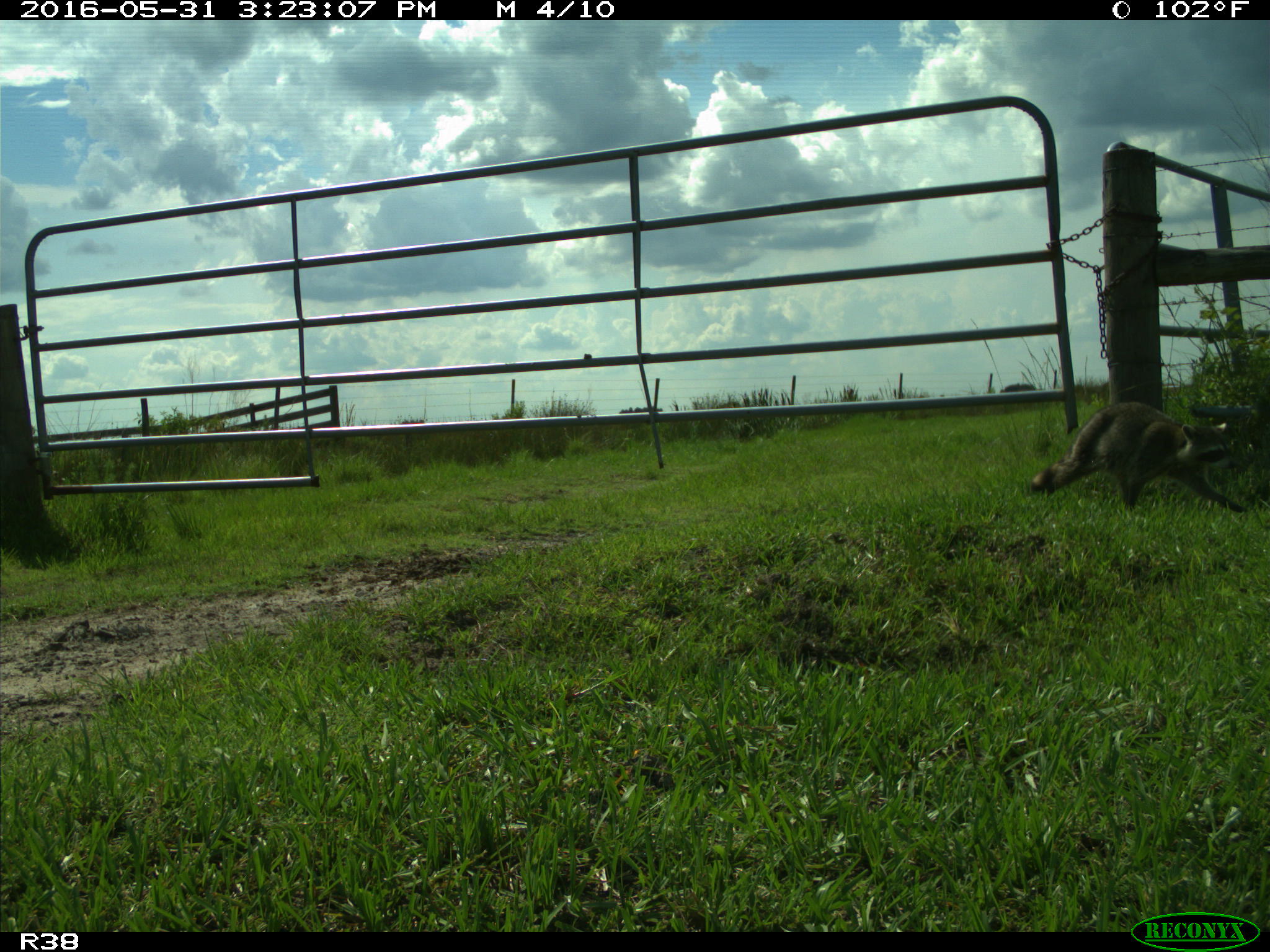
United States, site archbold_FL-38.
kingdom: Animalia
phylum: Chordata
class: Mammalia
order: Carnivora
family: Procyonidae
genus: Procyon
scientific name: Procyon lotor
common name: common raccoon